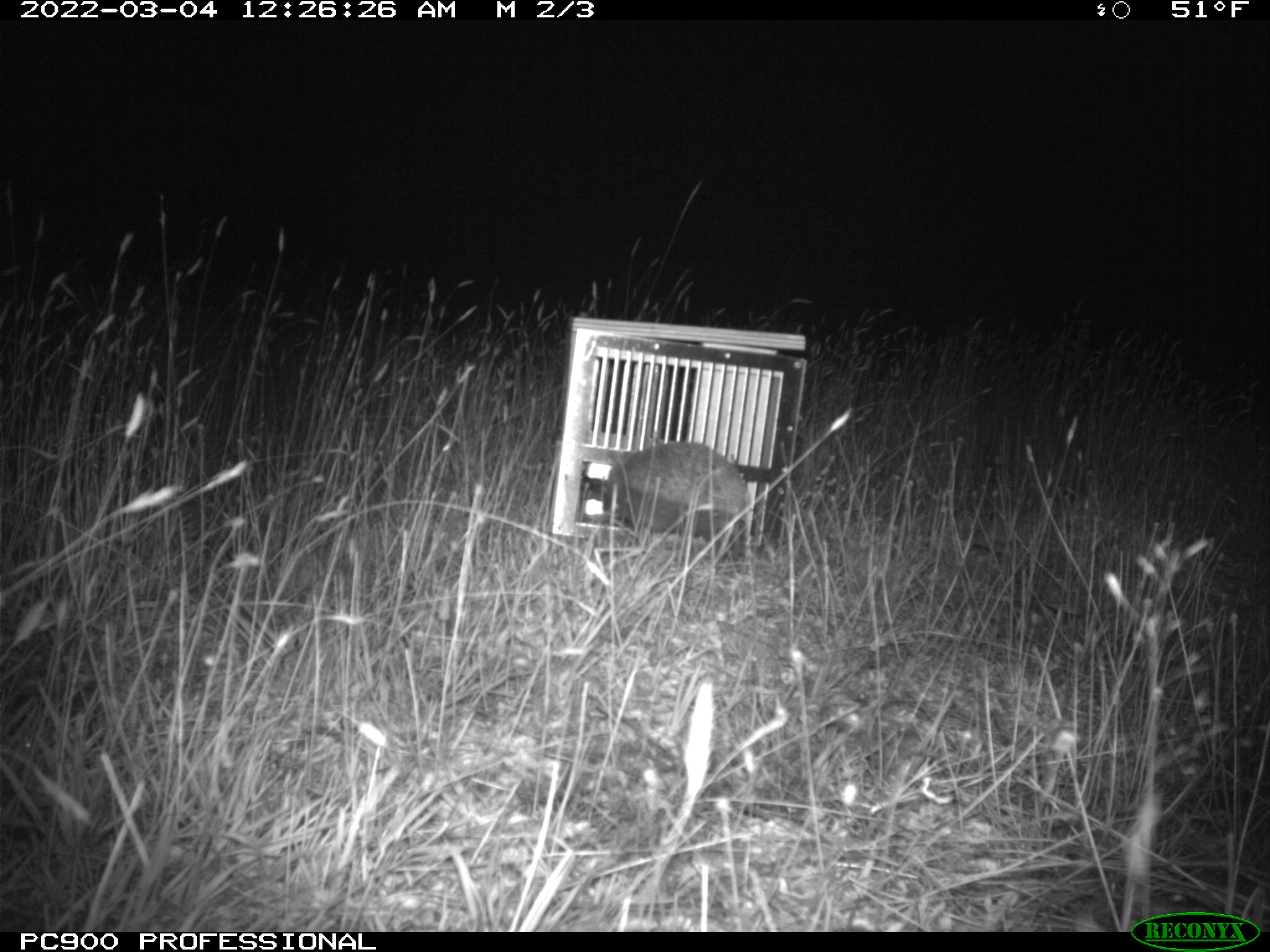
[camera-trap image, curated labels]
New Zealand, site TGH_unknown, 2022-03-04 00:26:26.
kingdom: Animalia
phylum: Chordata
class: Mammalia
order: Eulipotyphla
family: Erinaceidae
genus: Erinaceus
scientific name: Erinaceus europaeus europaeus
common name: european hedgehog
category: hedgehog